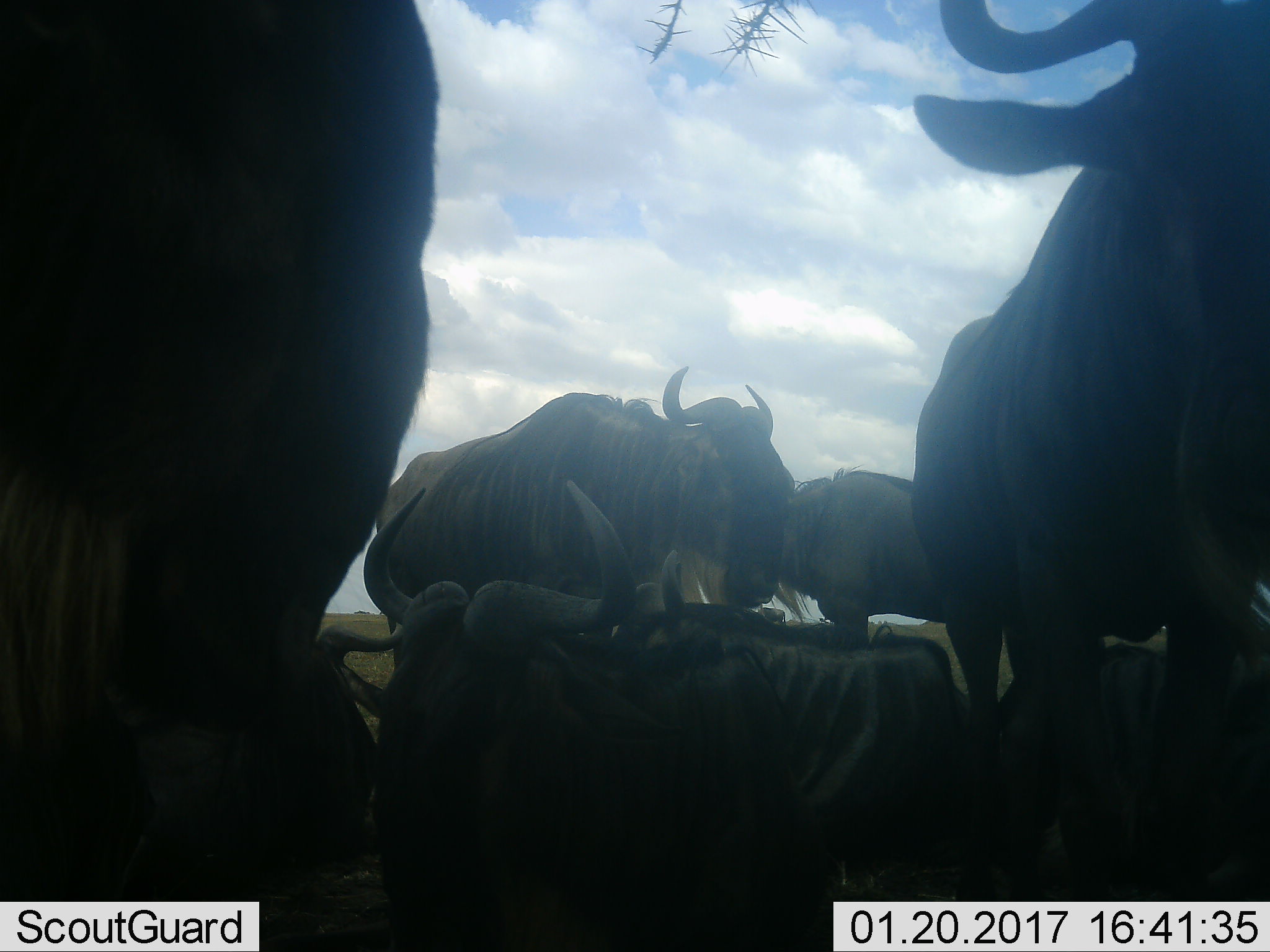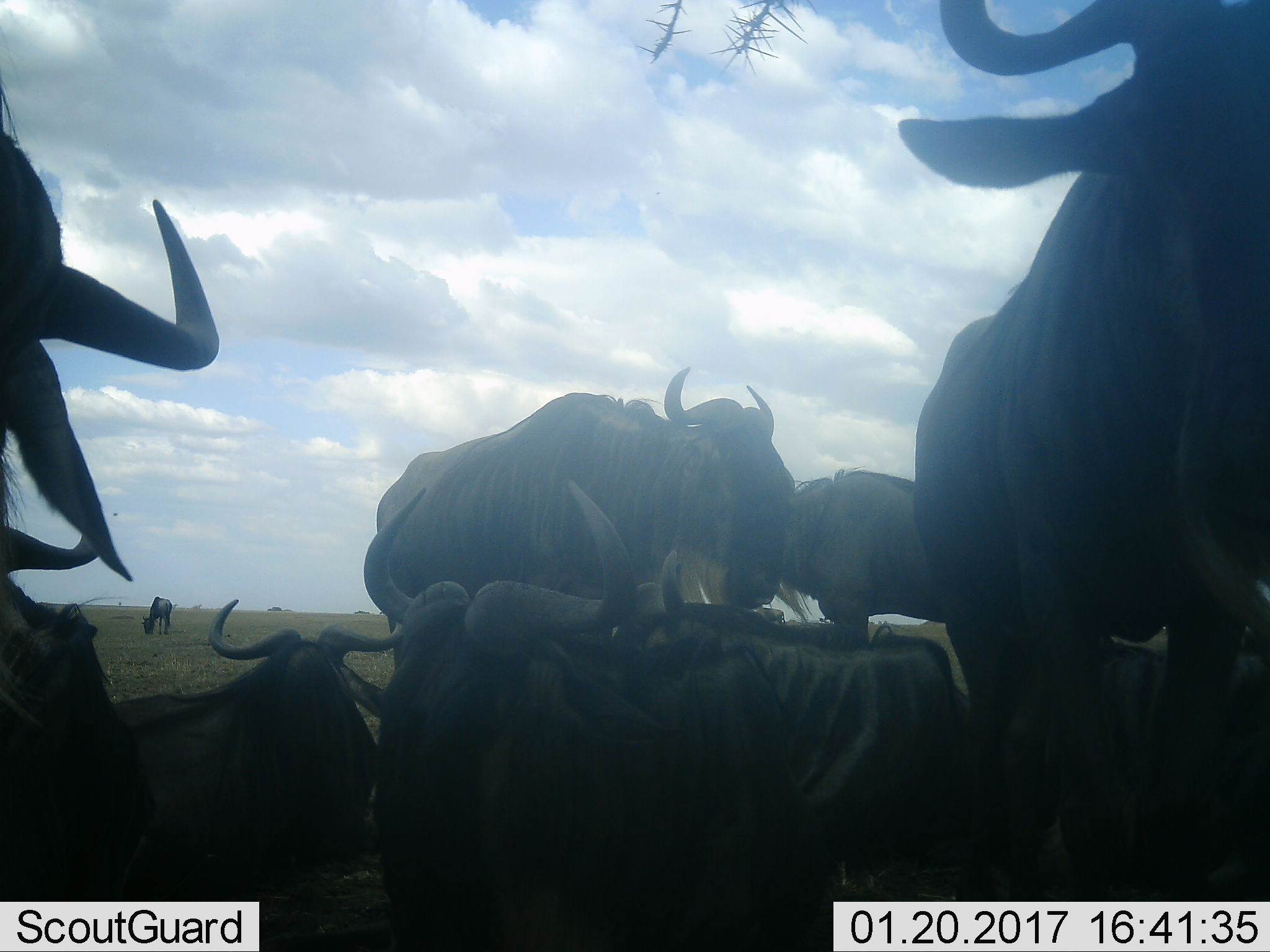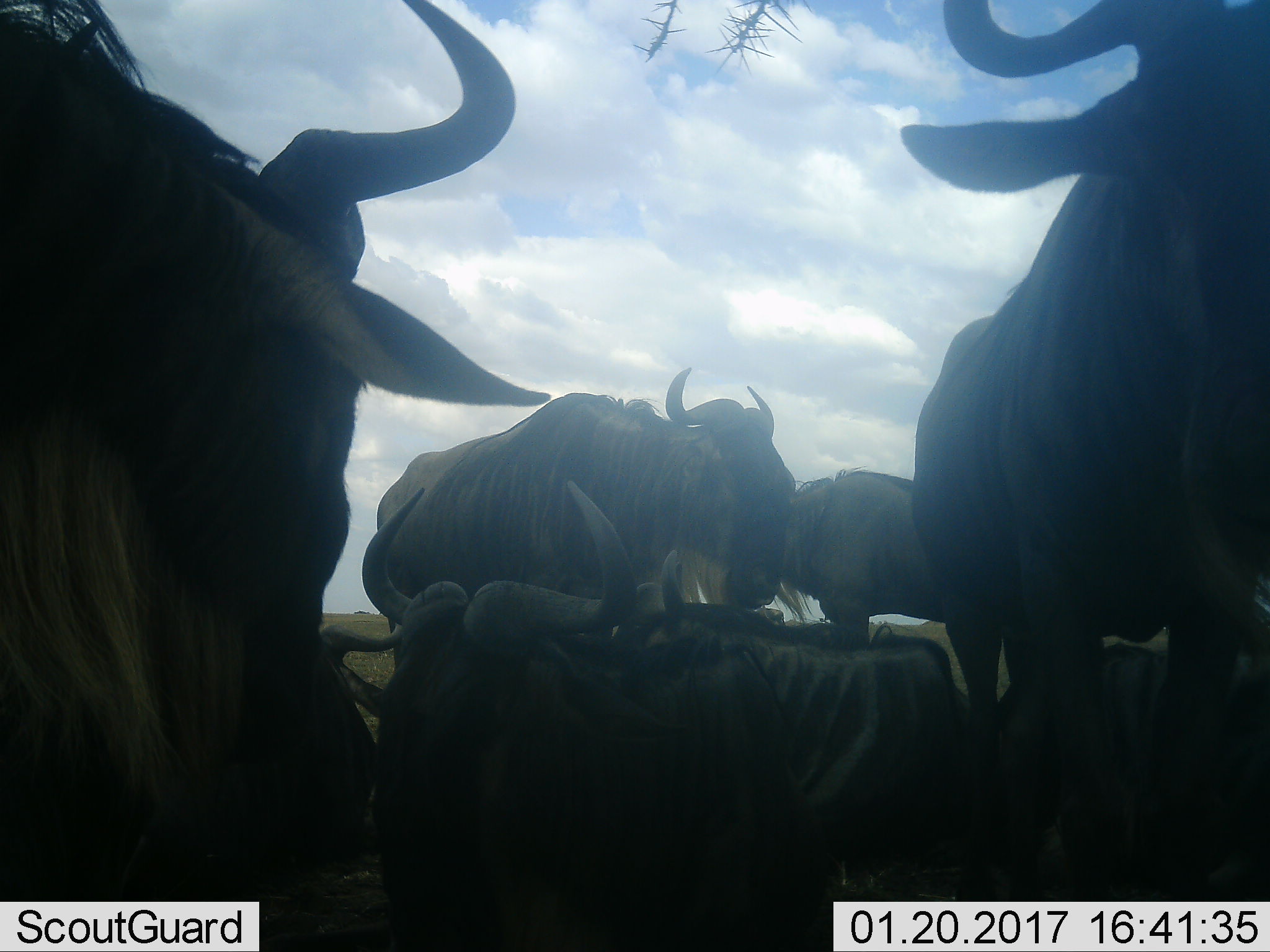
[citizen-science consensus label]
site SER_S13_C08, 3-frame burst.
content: unidentified animal